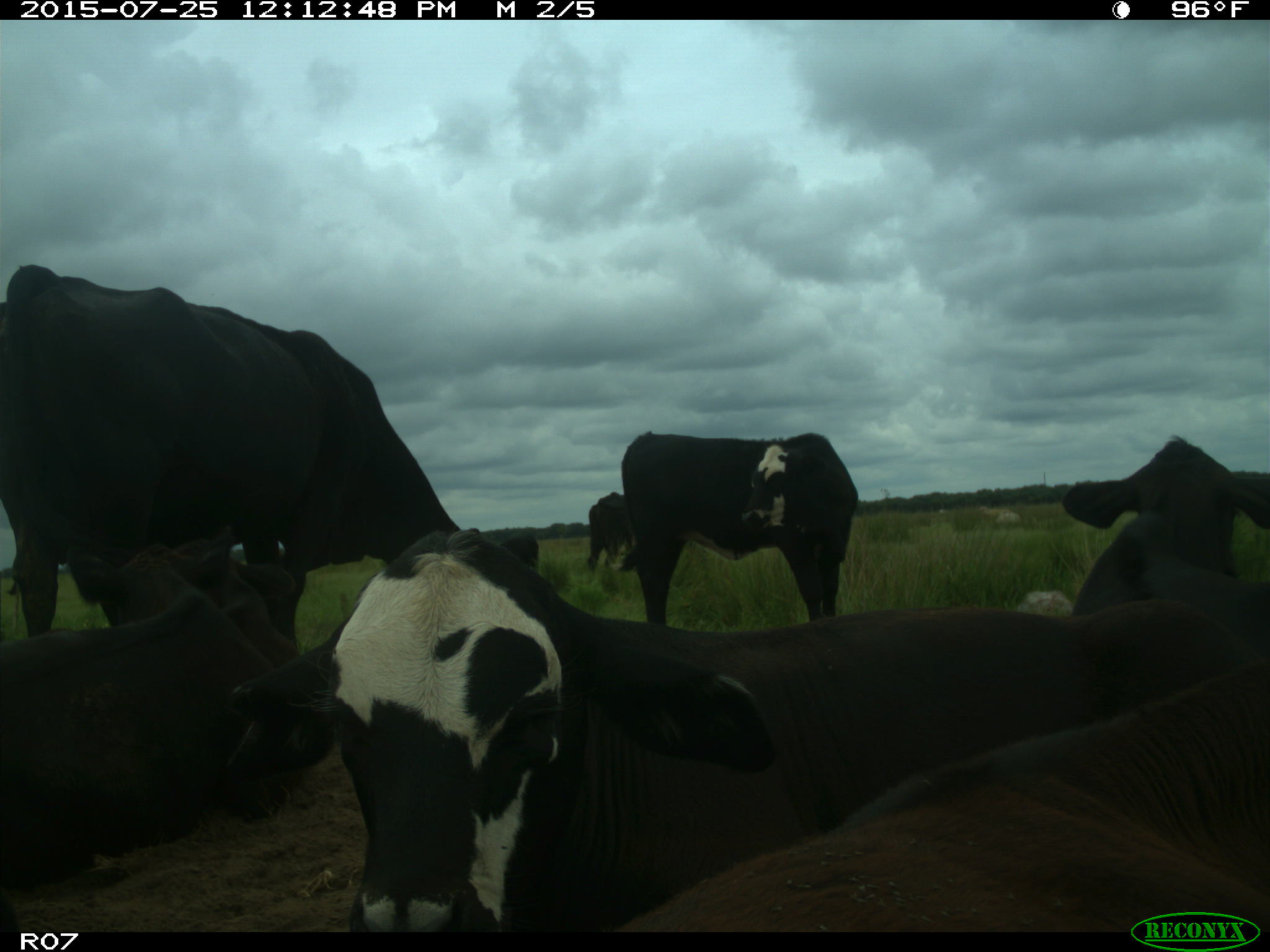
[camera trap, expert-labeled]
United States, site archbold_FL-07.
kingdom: Animalia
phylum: Chordata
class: Mammalia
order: Artiodactyla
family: Bovidae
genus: Bos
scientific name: Bos taurus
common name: domestic cow